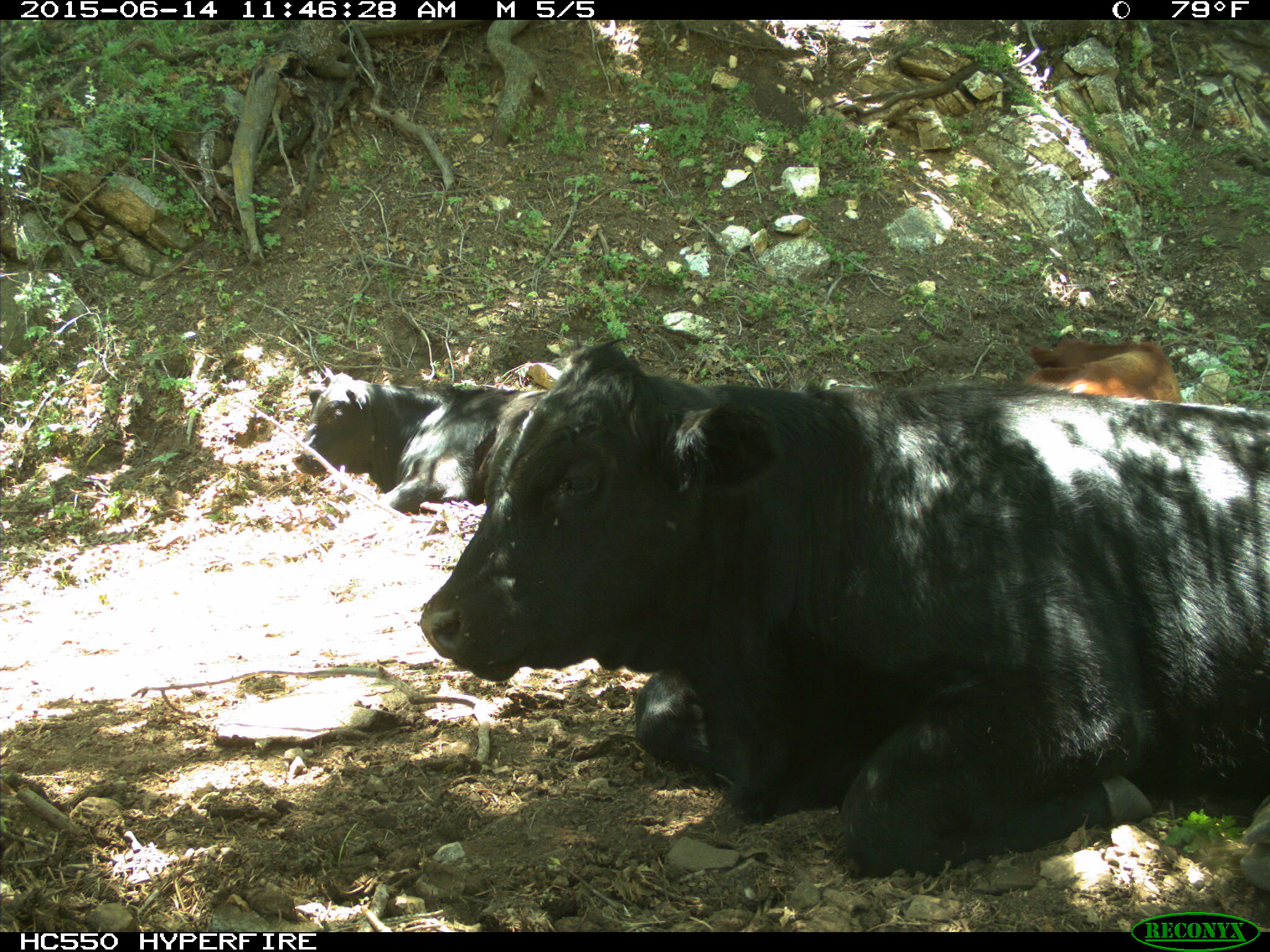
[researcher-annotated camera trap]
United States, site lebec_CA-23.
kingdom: Animalia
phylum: Chordata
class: Mammalia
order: Artiodactyla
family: Bovidae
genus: Bos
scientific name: Bos taurus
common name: domestic cow